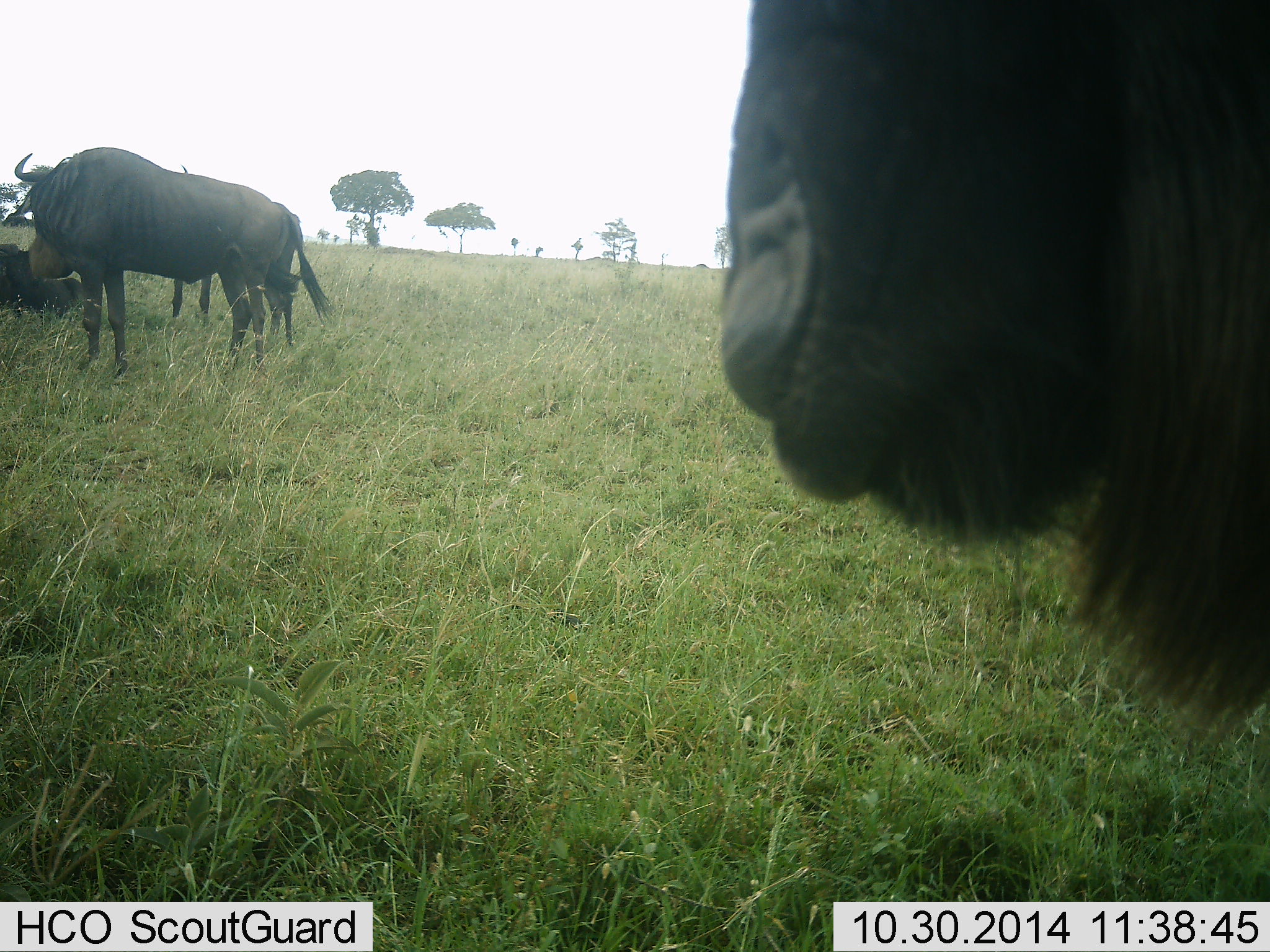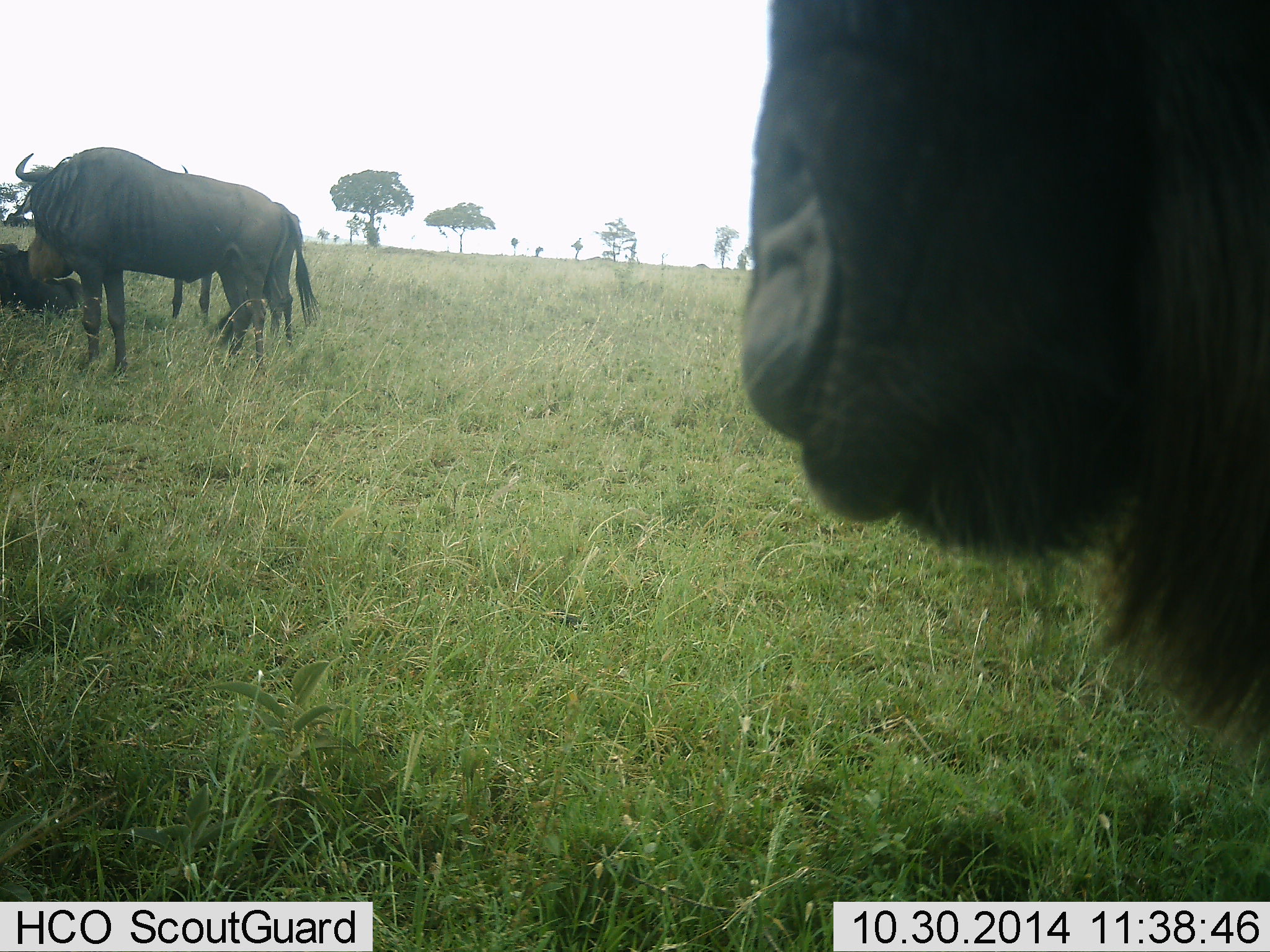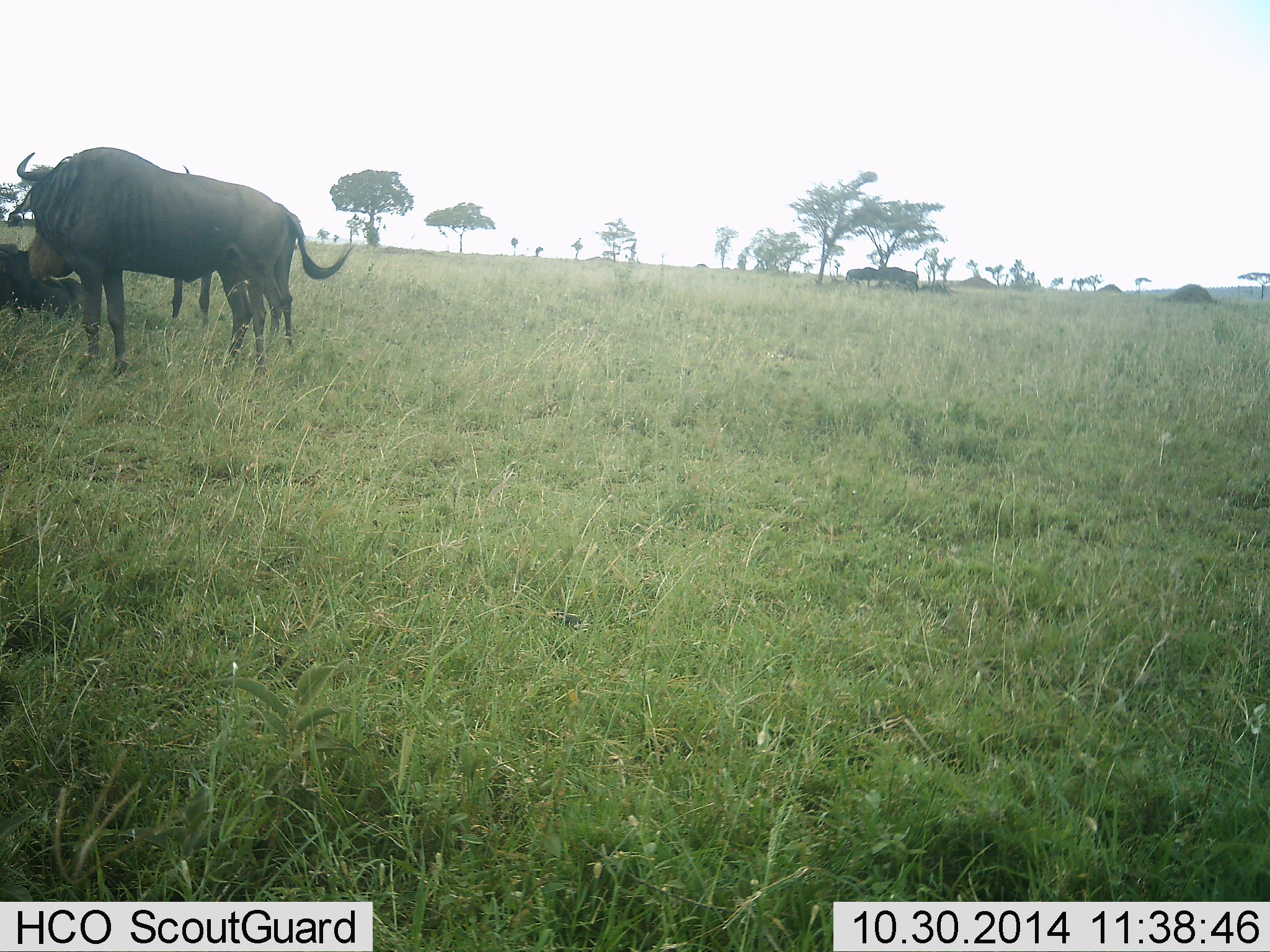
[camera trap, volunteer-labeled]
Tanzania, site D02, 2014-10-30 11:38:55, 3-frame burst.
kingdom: Animalia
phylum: Chordata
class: Mammalia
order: Artiodactyla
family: Bovidae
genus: Connochaetes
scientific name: Connochaetes taurinus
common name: blue wildebeest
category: wildebeest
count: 3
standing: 100%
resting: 40%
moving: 10%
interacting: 0%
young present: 0%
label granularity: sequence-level